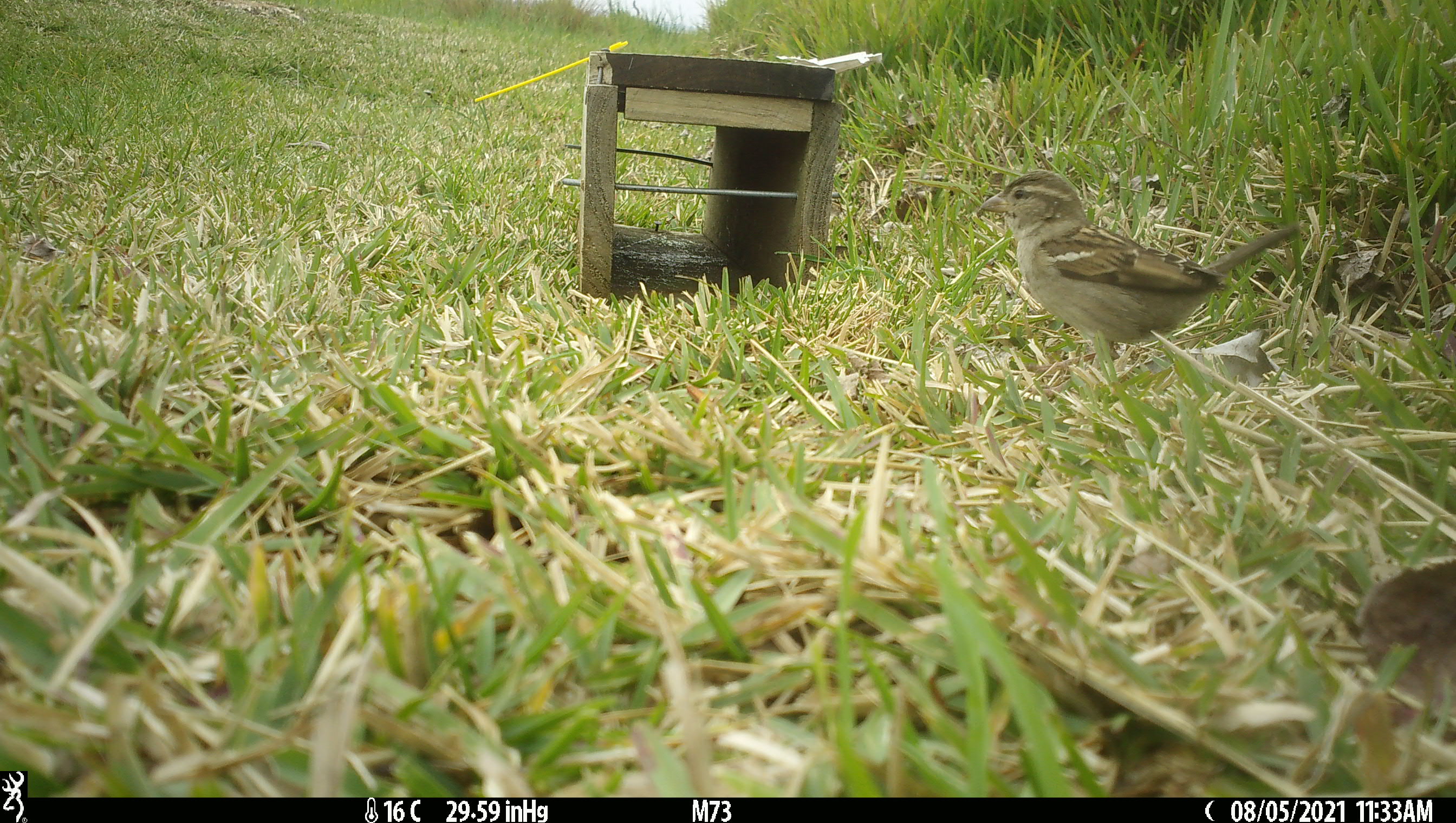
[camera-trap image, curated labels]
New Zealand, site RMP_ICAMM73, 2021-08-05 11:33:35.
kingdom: Animalia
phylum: Chordata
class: Aves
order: Passeriformes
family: Passeridae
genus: Passer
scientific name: Passer domesticus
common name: house sparrow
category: sparrow